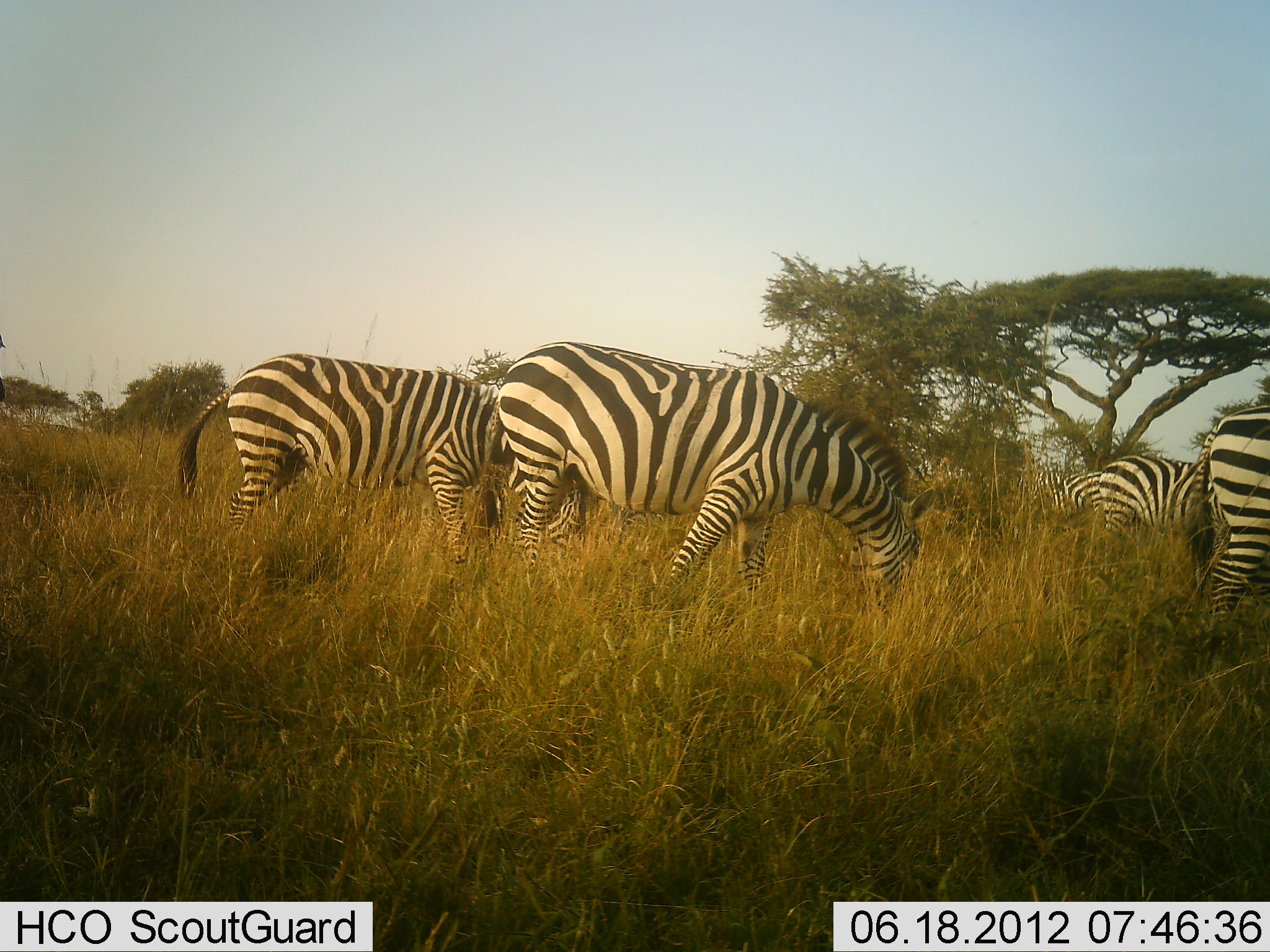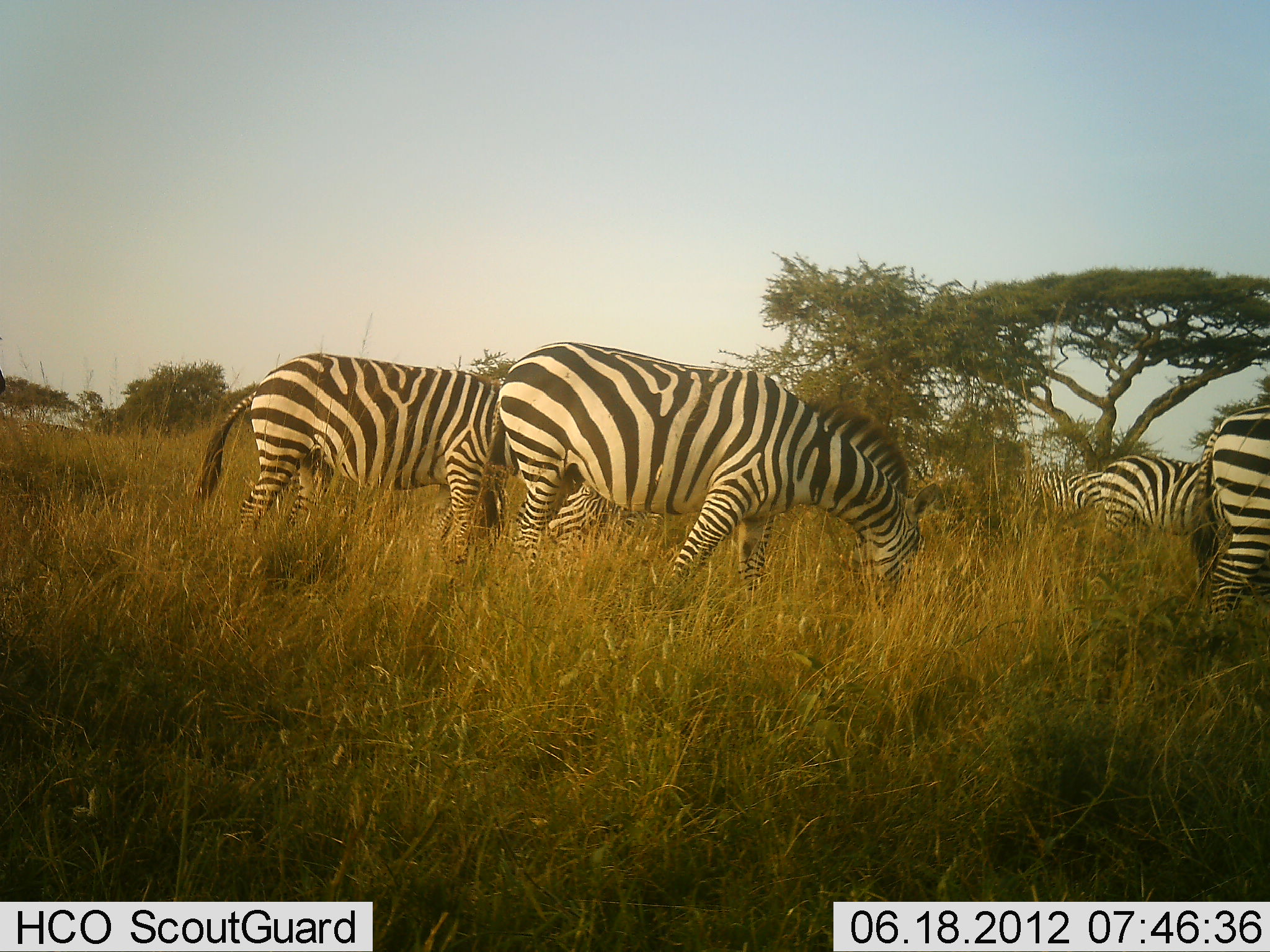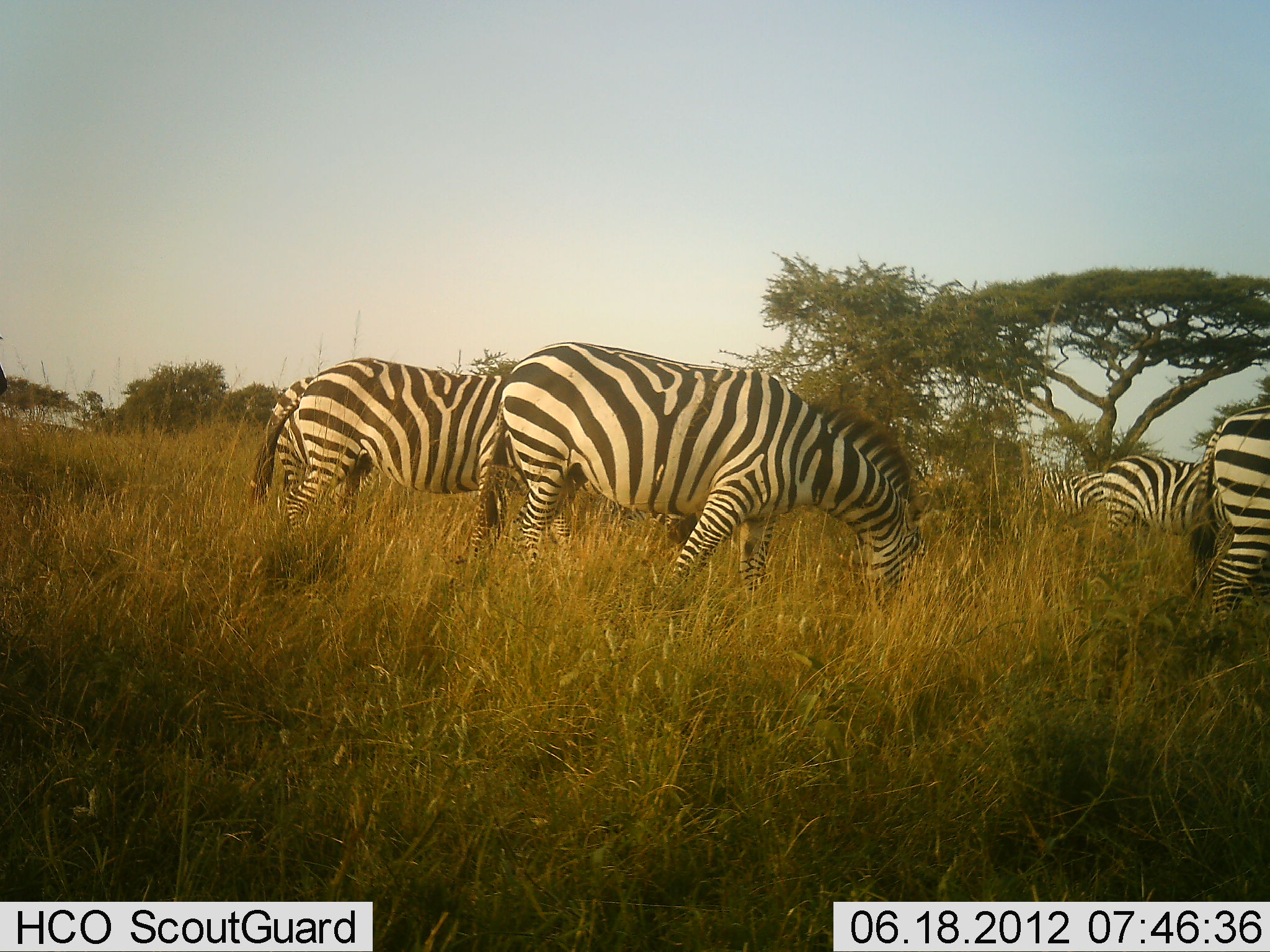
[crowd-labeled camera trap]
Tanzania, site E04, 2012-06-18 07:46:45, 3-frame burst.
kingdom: Animalia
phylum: Chordata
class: Mammalia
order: Perissodactyla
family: Equidae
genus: Equus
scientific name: Equus quagga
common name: plains zebra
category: zebra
Zebra (plains zebra) (Equus quagga), count 6. Behavior (volunteer vote fractions): standing 20%, resting 0%, moving 10%, interacting 0%. Young present (vote fraction): 0%. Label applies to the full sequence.